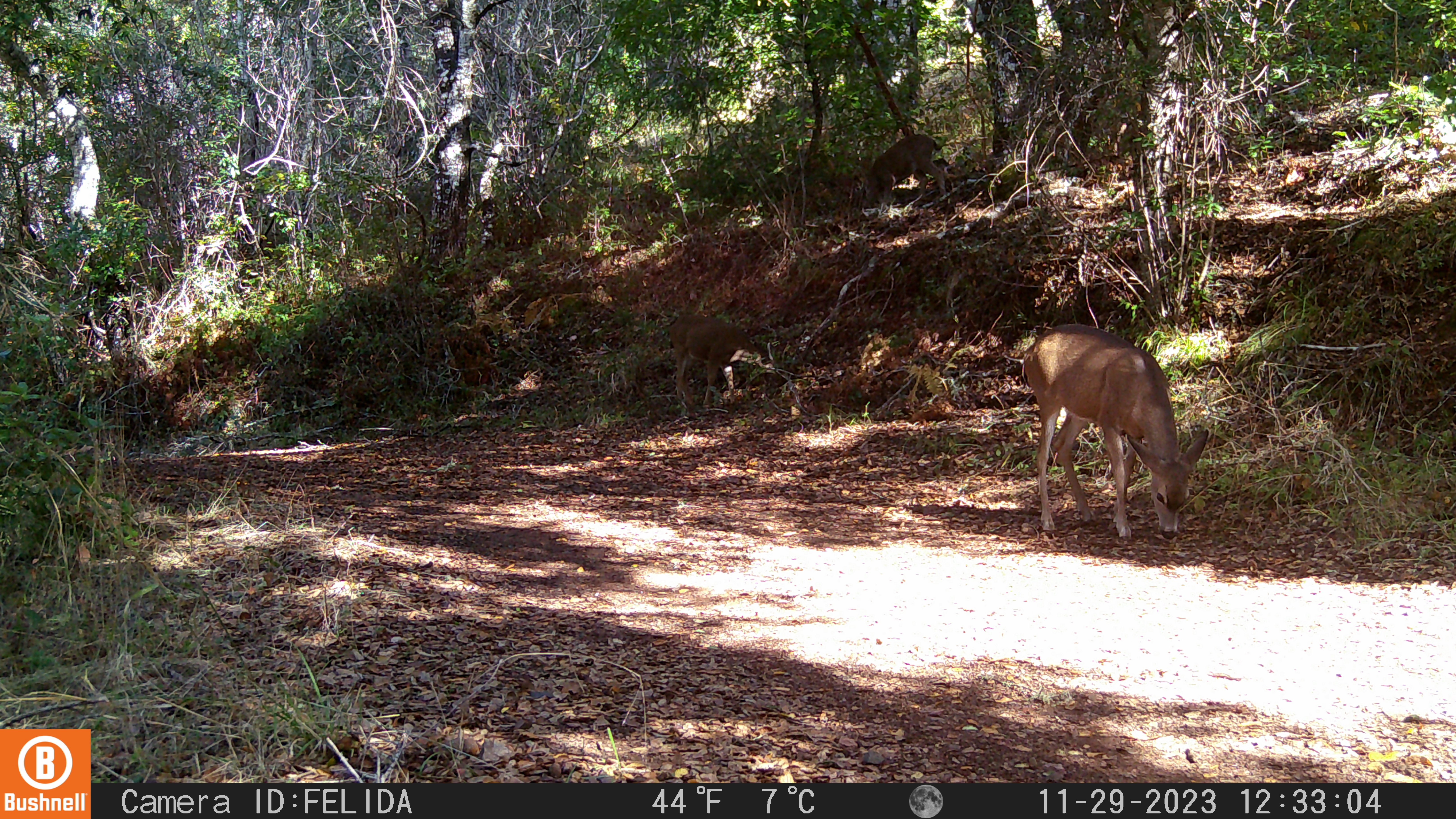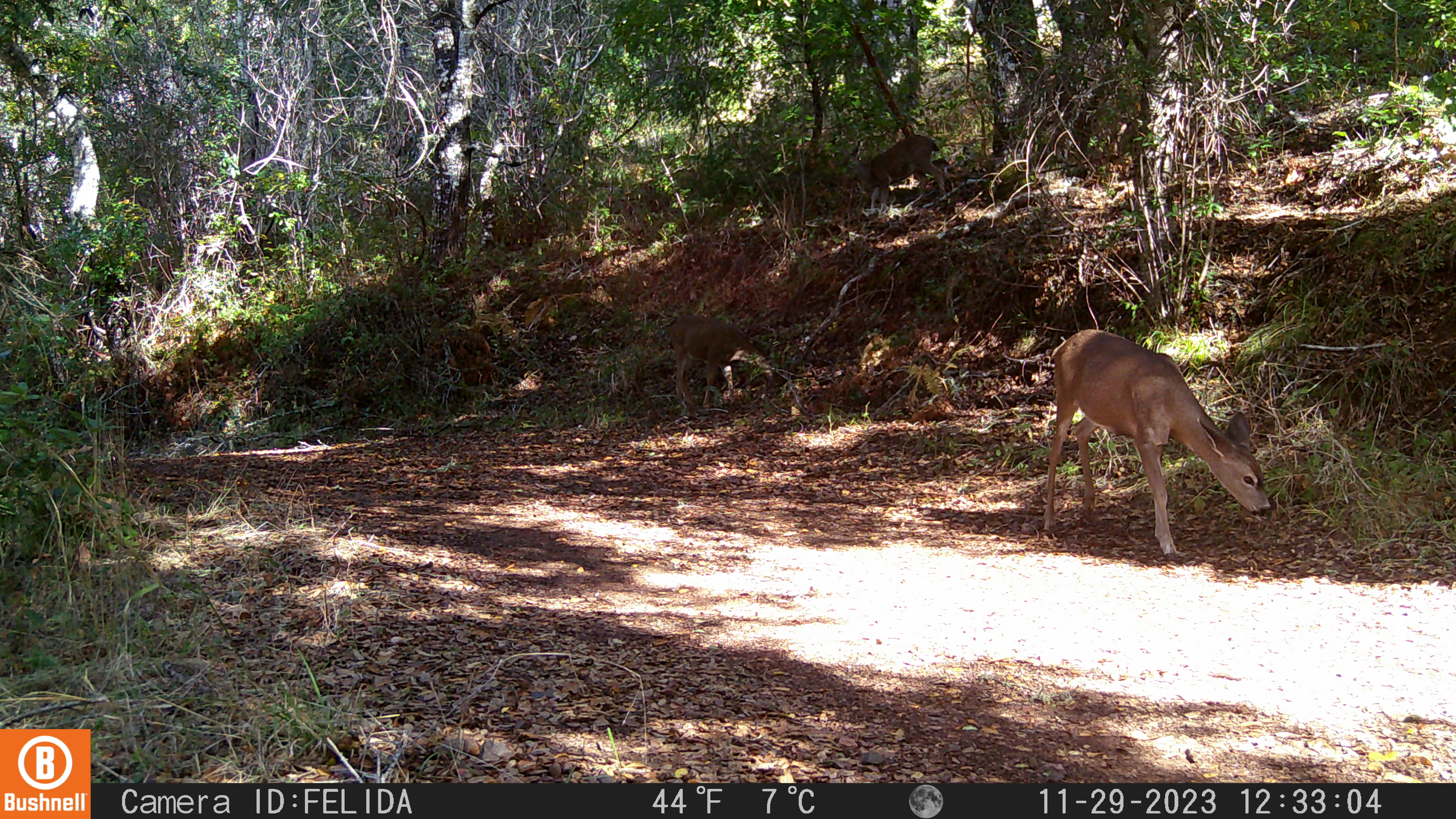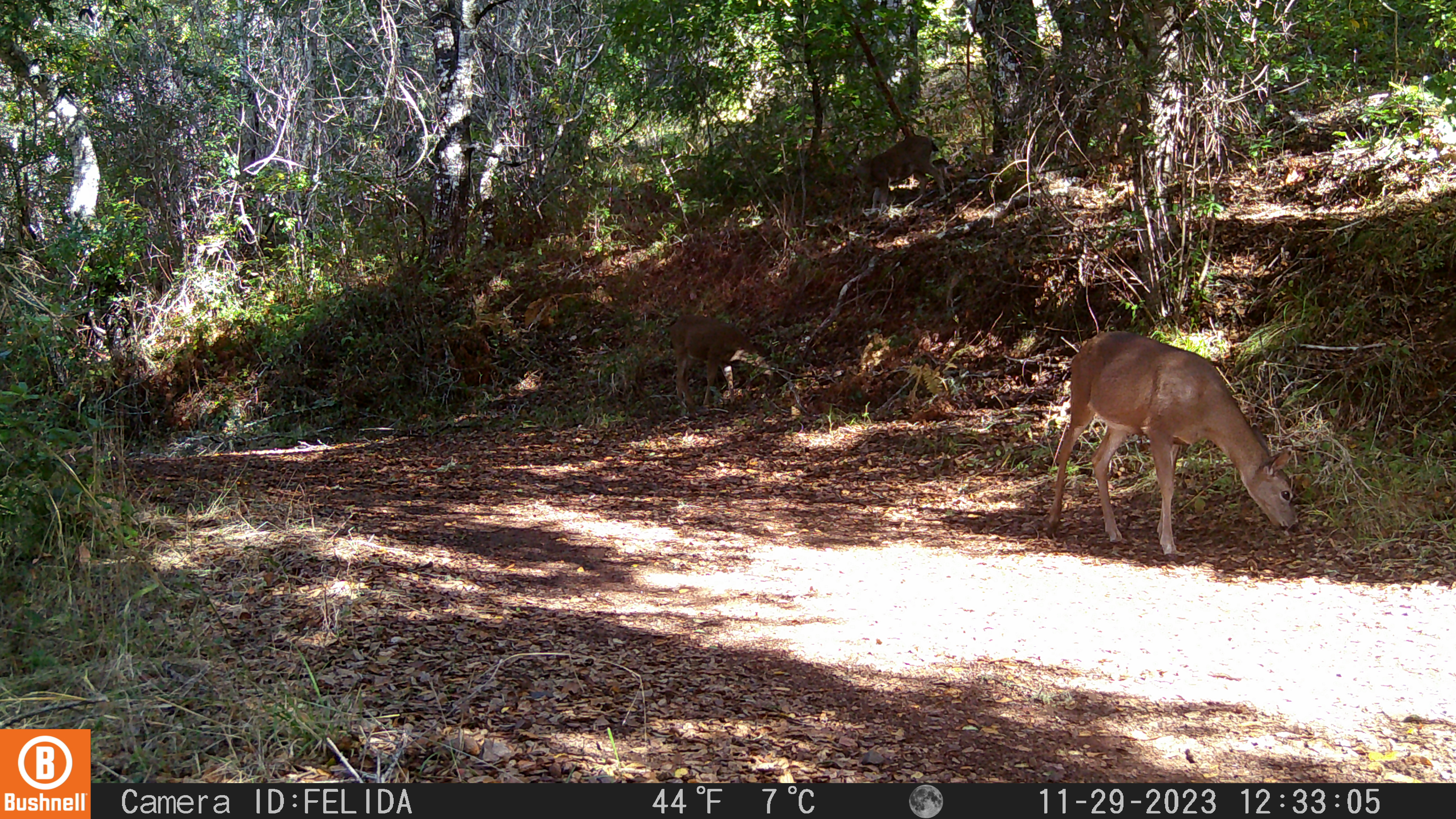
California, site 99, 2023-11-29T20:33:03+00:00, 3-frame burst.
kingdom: Animalia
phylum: Chordata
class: Mammalia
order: Artiodactyla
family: Cervidae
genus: Odocoileus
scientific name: Odocoileus hemionus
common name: mule deer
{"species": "mule deer (Odocoileus hemionus)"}